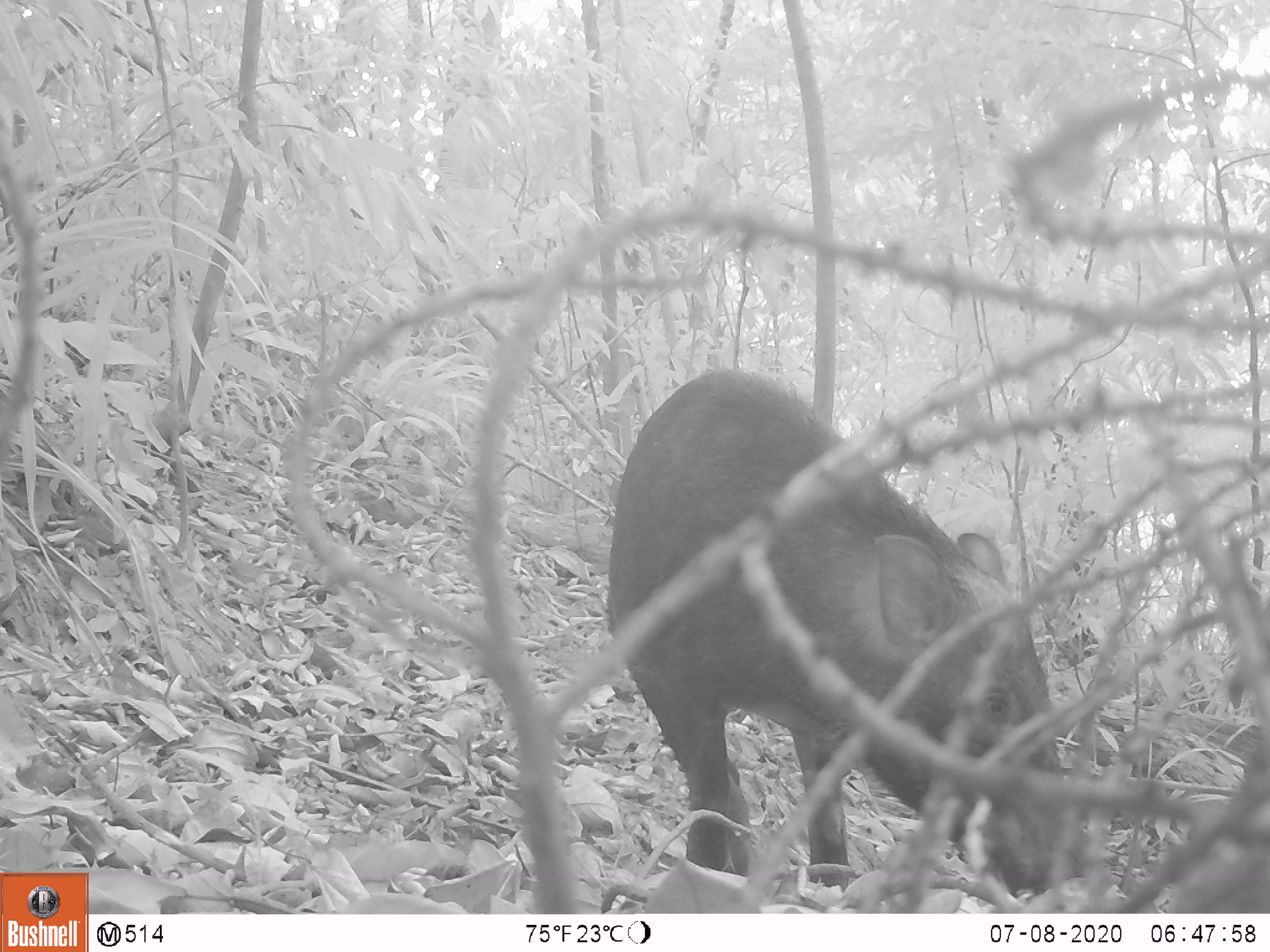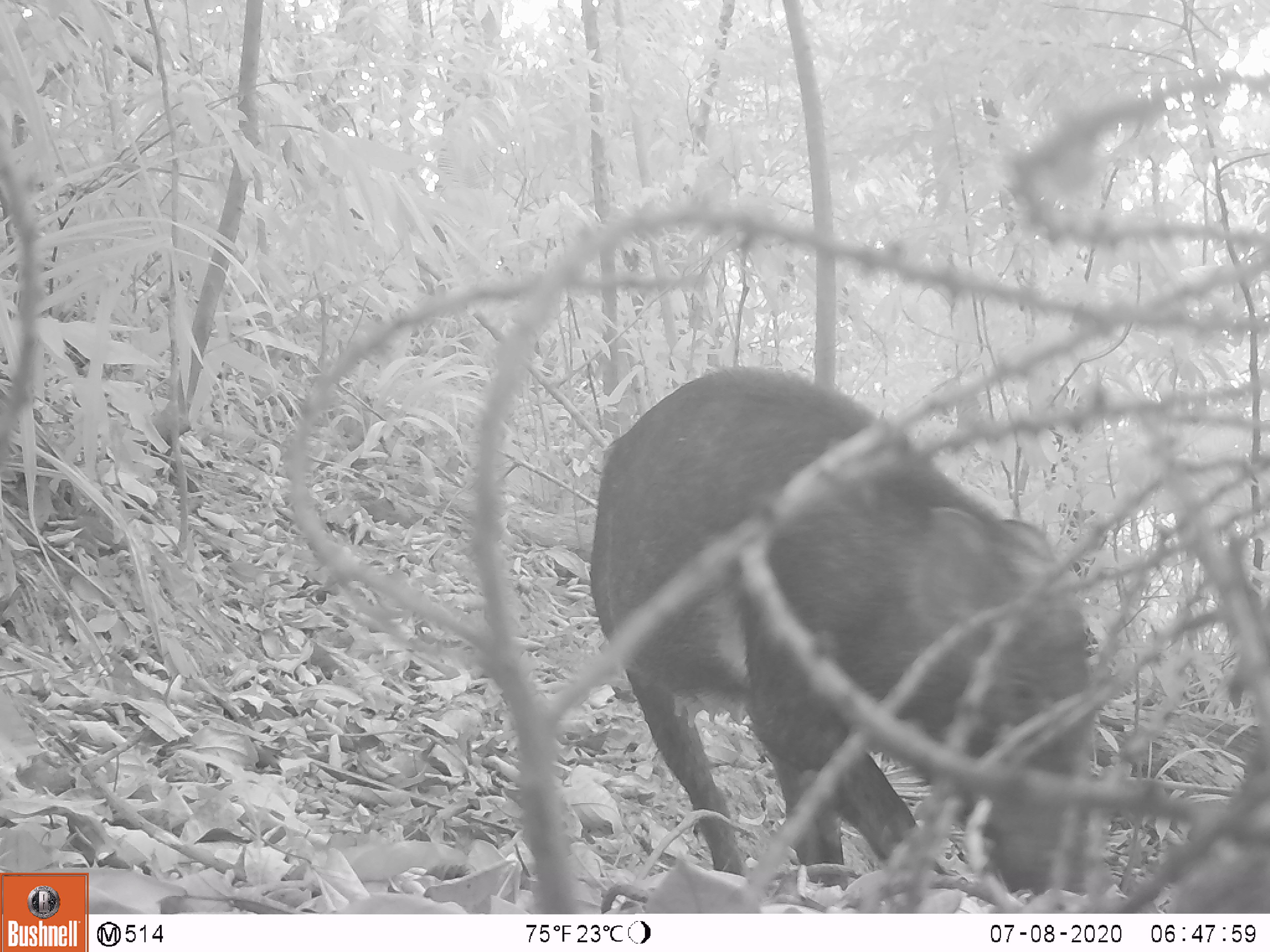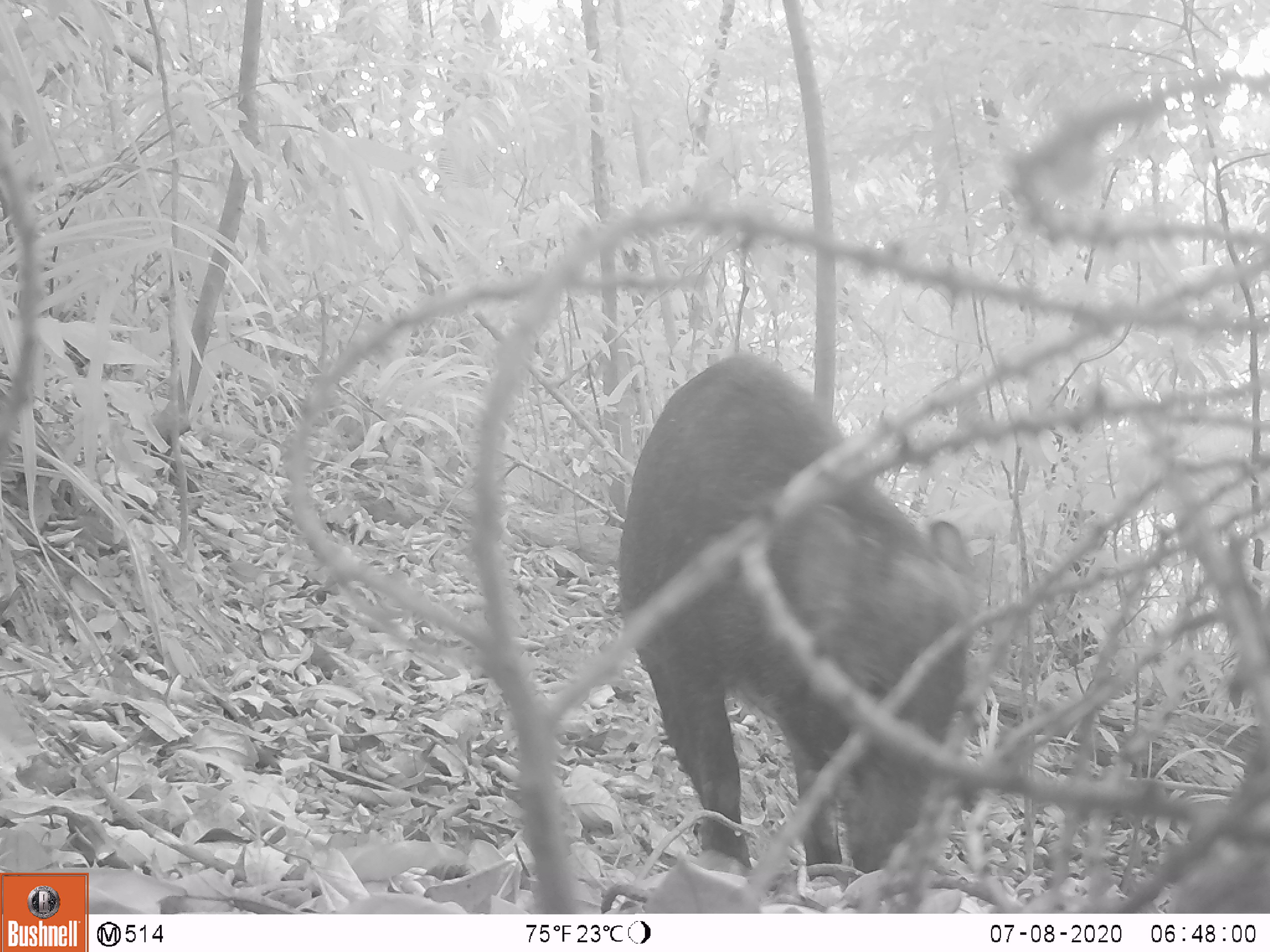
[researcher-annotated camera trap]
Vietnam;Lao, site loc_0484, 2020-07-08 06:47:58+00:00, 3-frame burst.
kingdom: Animalia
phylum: Chordata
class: Mammalia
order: Artiodactyla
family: Suidae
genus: Sus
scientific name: Sus scrofa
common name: eurasian wild pig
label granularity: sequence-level